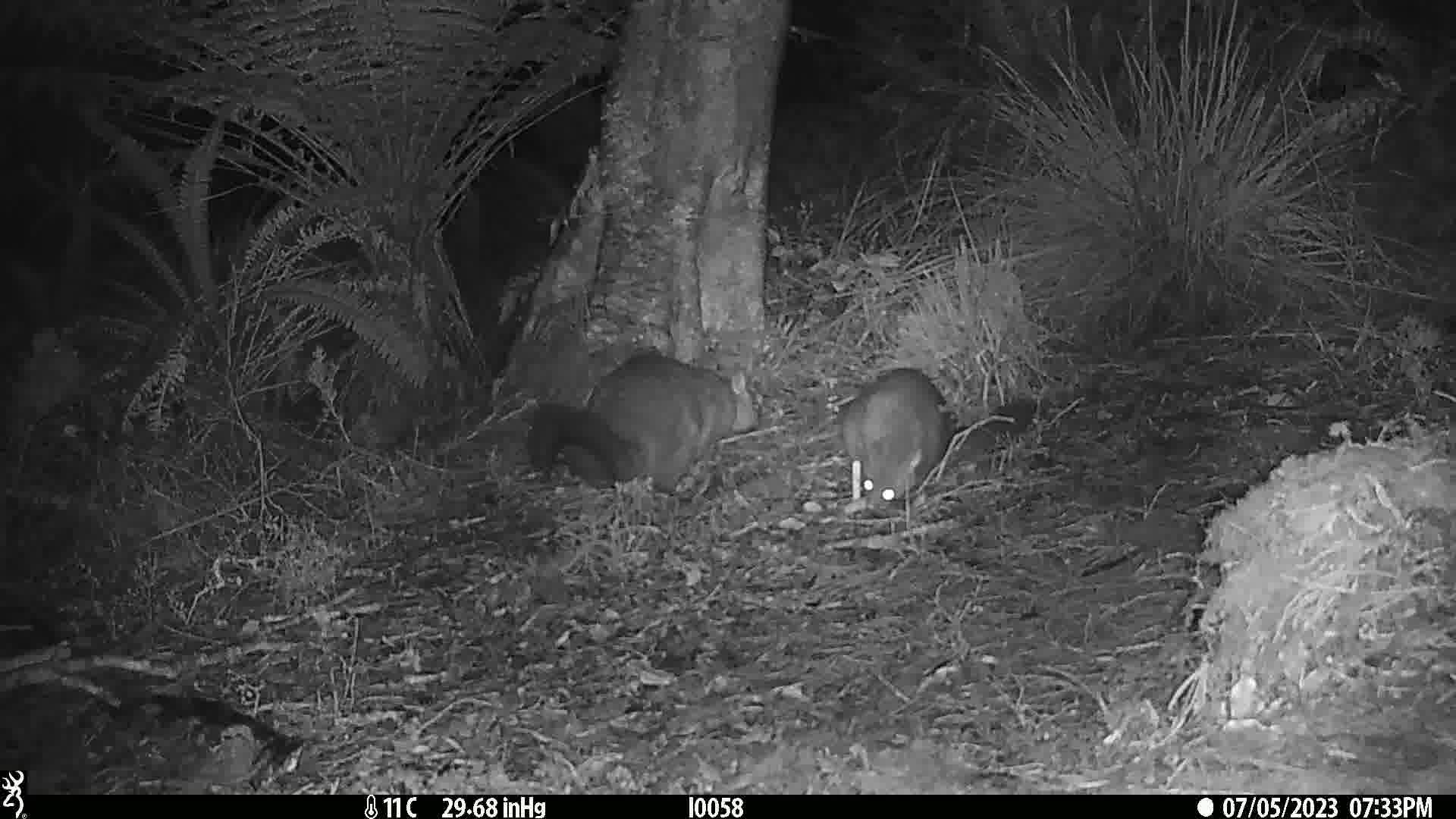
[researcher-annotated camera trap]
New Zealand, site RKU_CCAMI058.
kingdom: Animalia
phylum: Chordata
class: Mammalia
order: Diprotodontia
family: Phalangeridae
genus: Trichosurus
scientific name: Trichosurus vulpecula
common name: common brushtail possum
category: possum